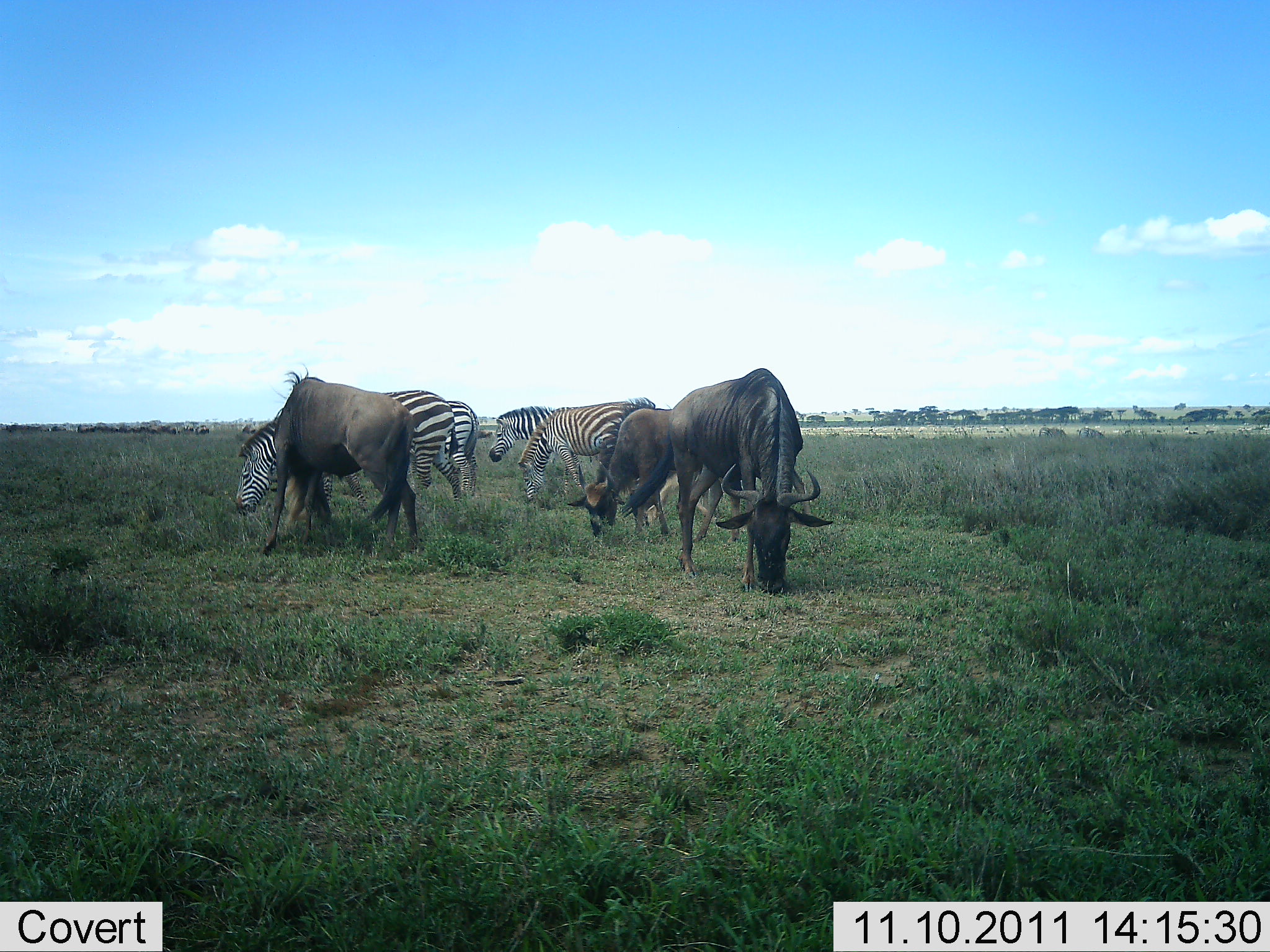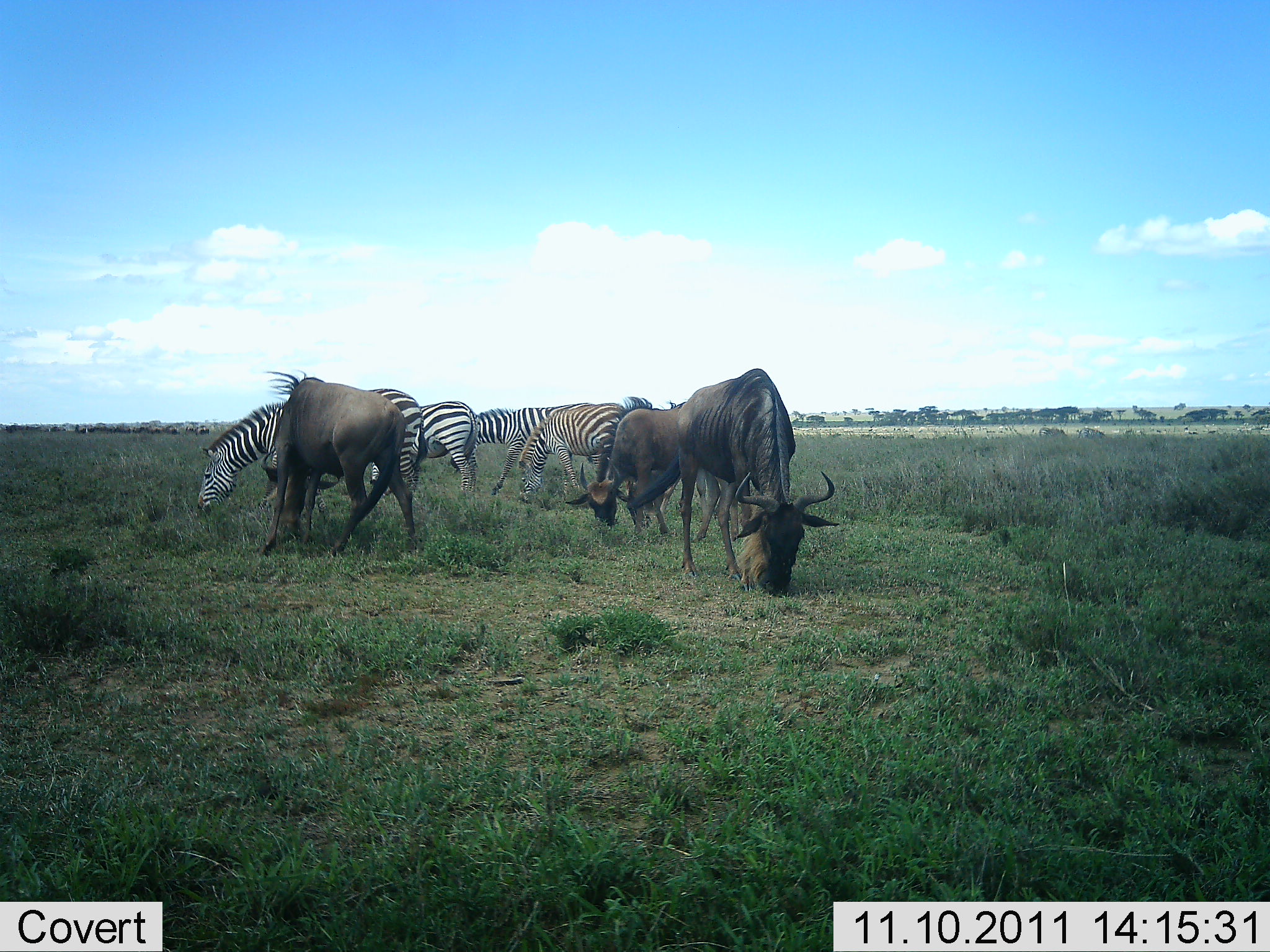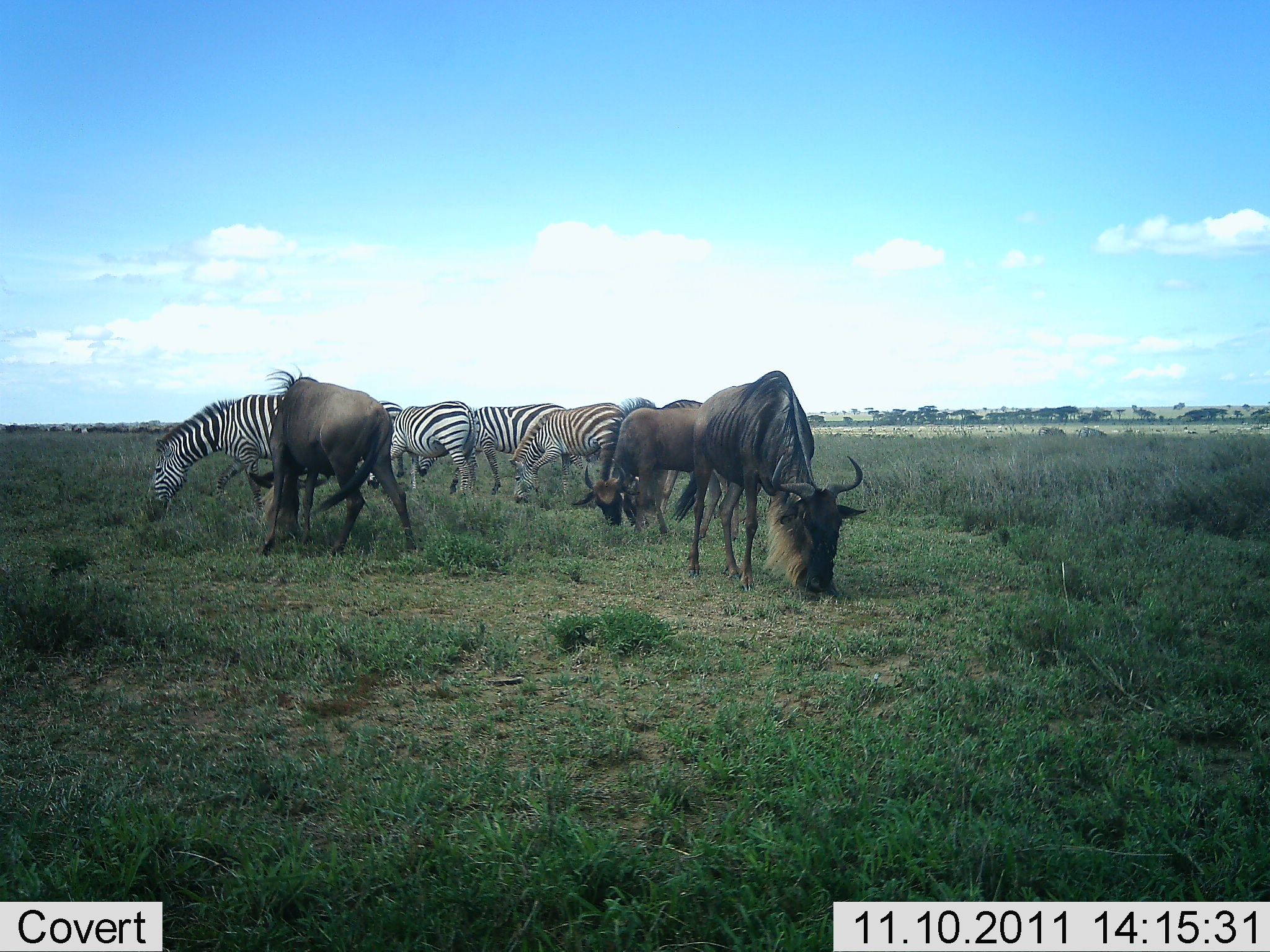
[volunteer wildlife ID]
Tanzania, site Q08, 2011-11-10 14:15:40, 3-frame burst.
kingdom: Animalia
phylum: Chordata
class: Mammalia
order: Artiodactyla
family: Bovidae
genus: Connochaetes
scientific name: Connochaetes taurinus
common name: blue wildebeest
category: wildebeest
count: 3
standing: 27%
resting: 0%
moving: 7%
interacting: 7%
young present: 0%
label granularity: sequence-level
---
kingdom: Animalia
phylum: Chordata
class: Mammalia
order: Perissodactyla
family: Equidae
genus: Equus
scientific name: Equus quagga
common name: plains zebra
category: zebra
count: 5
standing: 20%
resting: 0%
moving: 27%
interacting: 7%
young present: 0%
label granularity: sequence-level